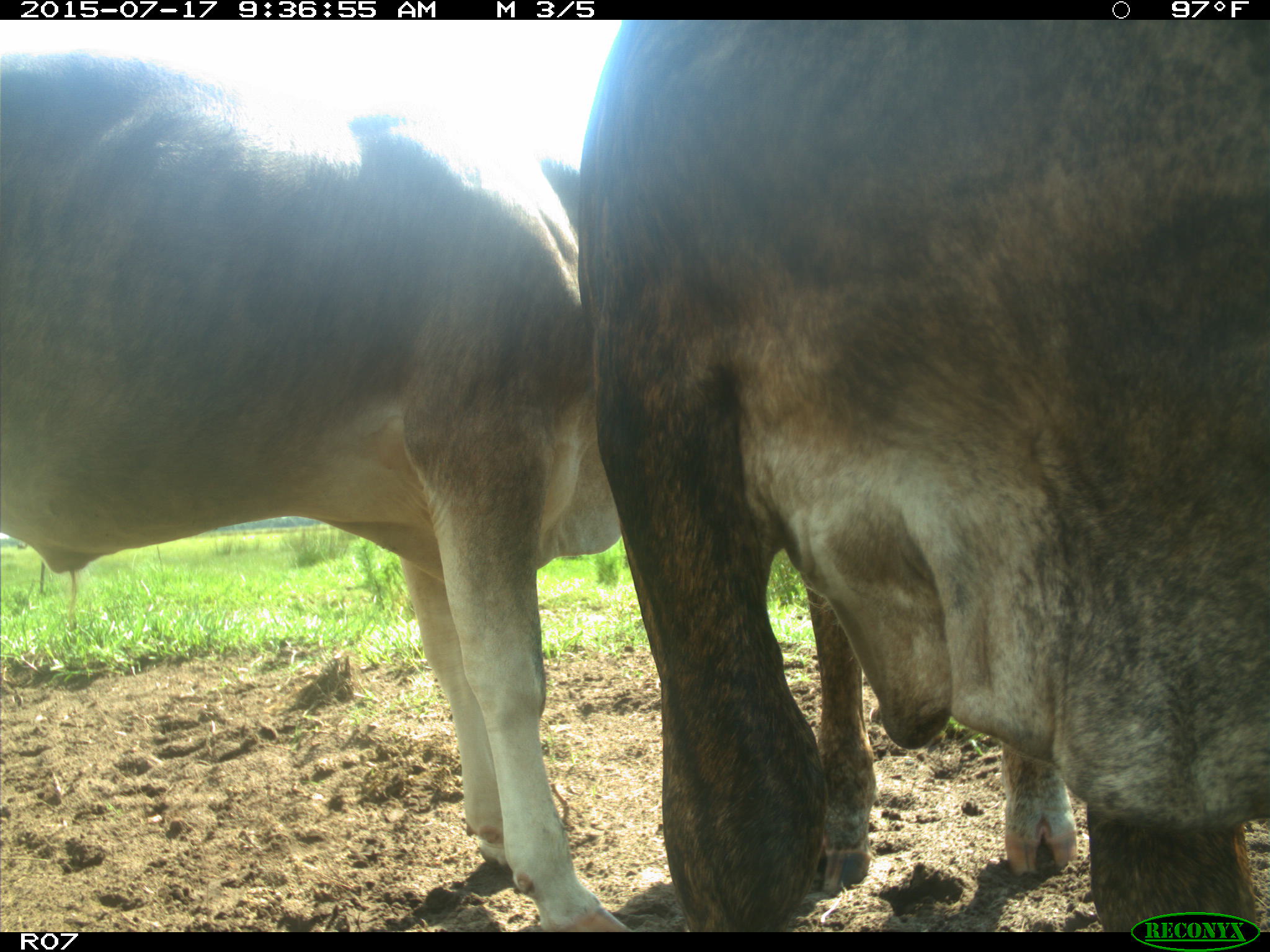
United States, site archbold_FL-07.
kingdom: Animalia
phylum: Chordata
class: Mammalia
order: Artiodactyla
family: Bovidae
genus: Bos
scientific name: Bos taurus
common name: domestic cow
Bos taurus (domestic cow).